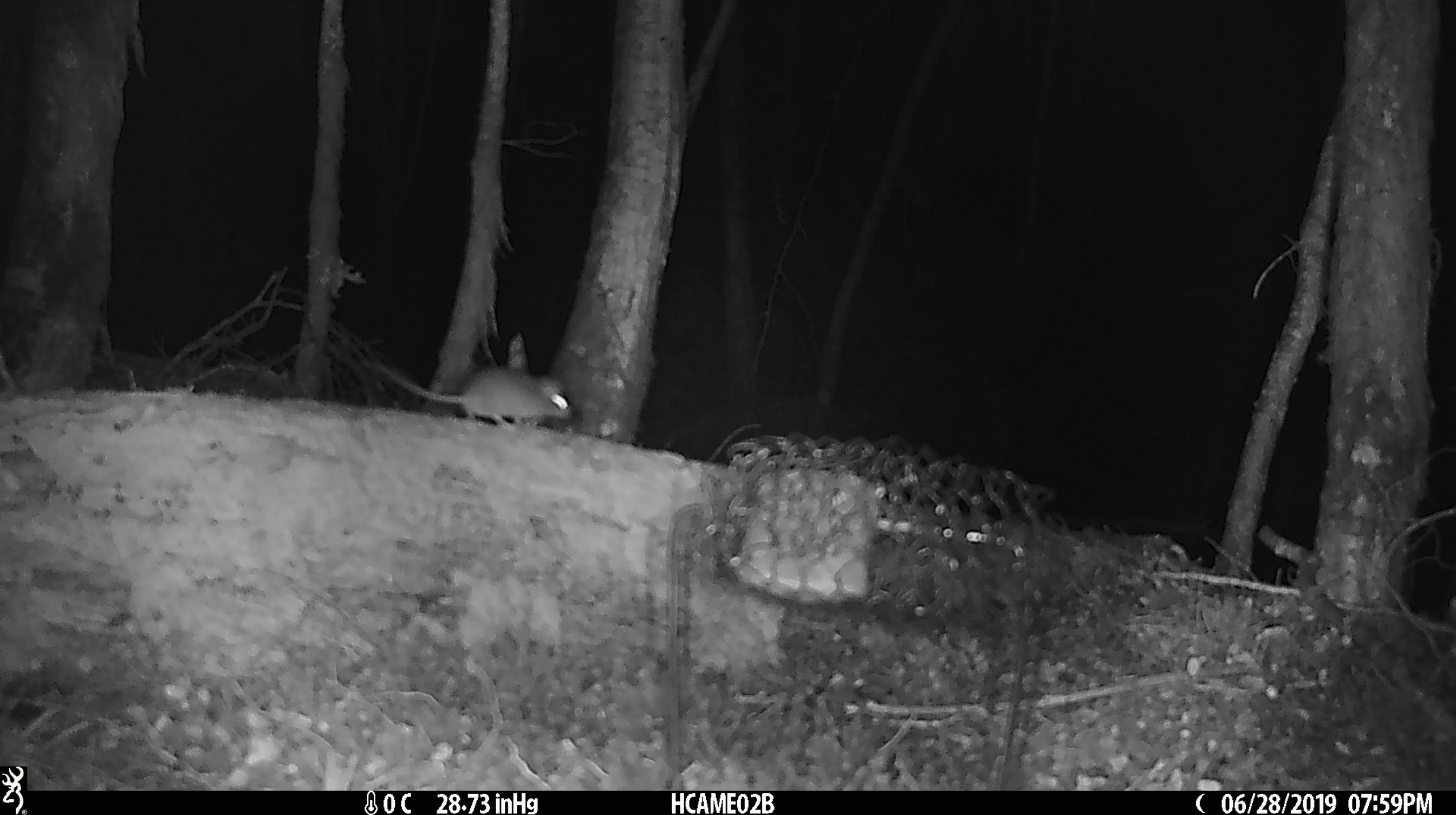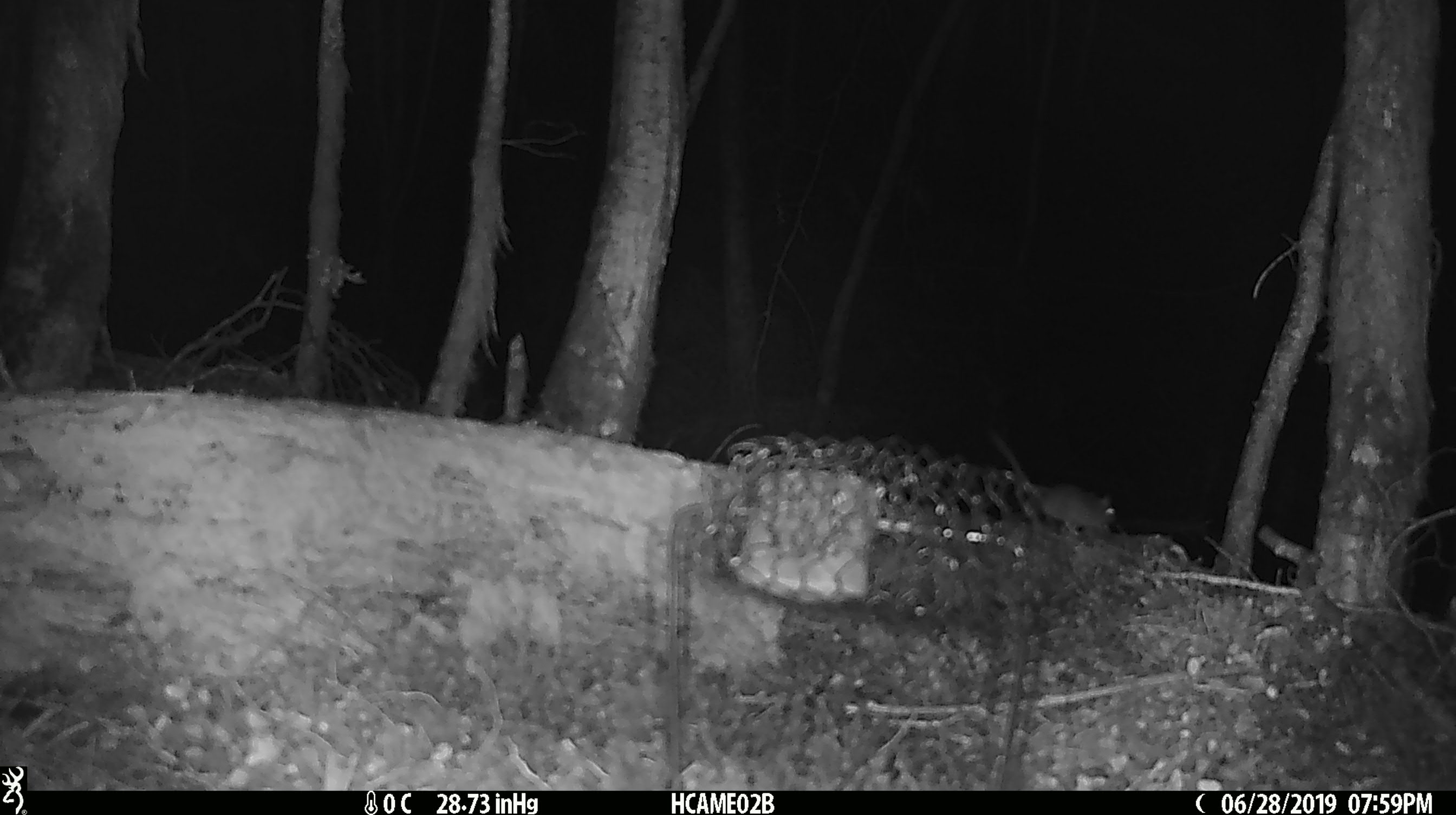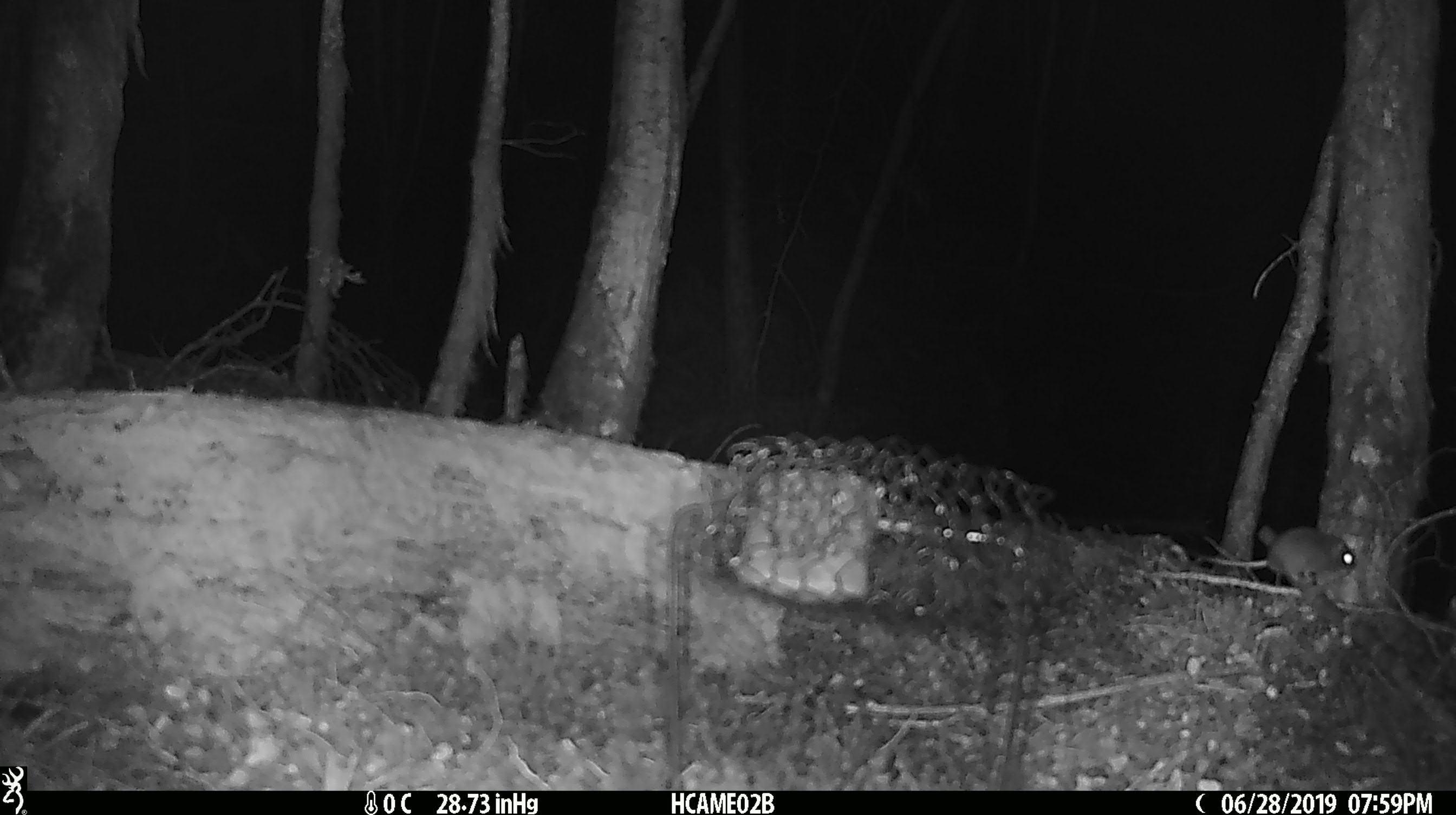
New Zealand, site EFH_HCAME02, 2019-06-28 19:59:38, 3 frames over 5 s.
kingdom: Animalia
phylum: Chordata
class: Mammalia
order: Rodentia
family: Muridae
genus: Mus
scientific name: Mus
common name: mouse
Mouse (Mus).